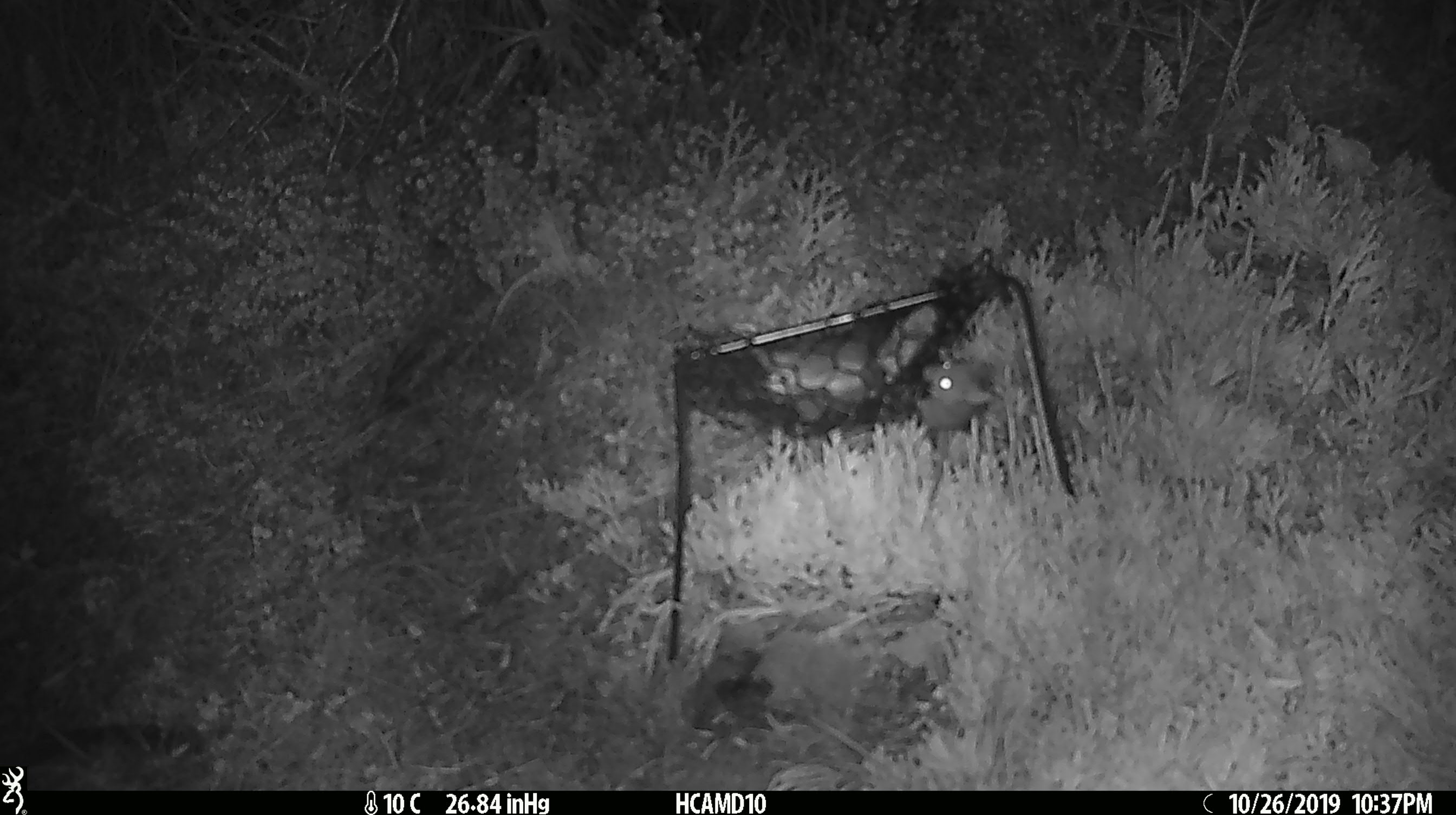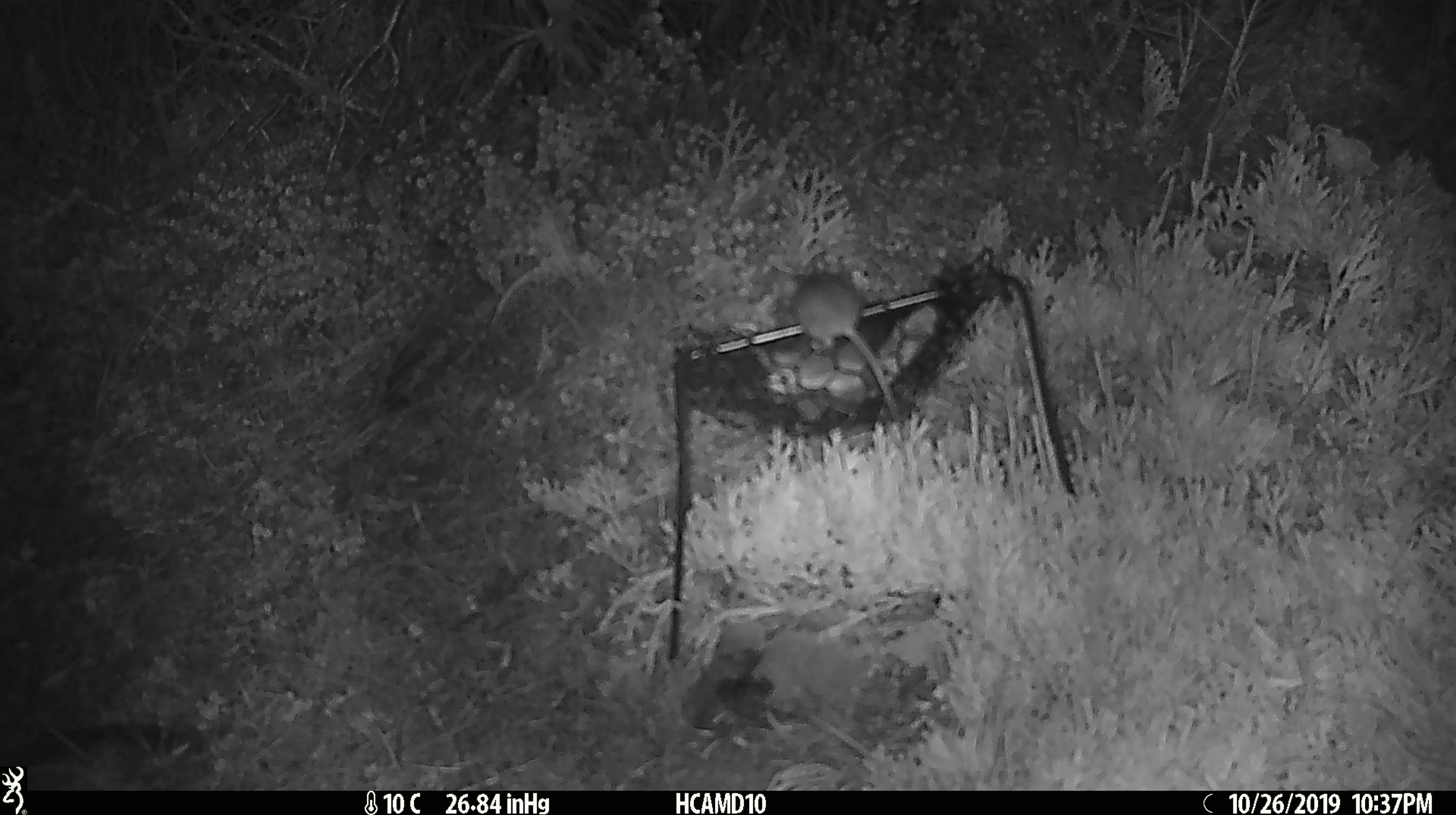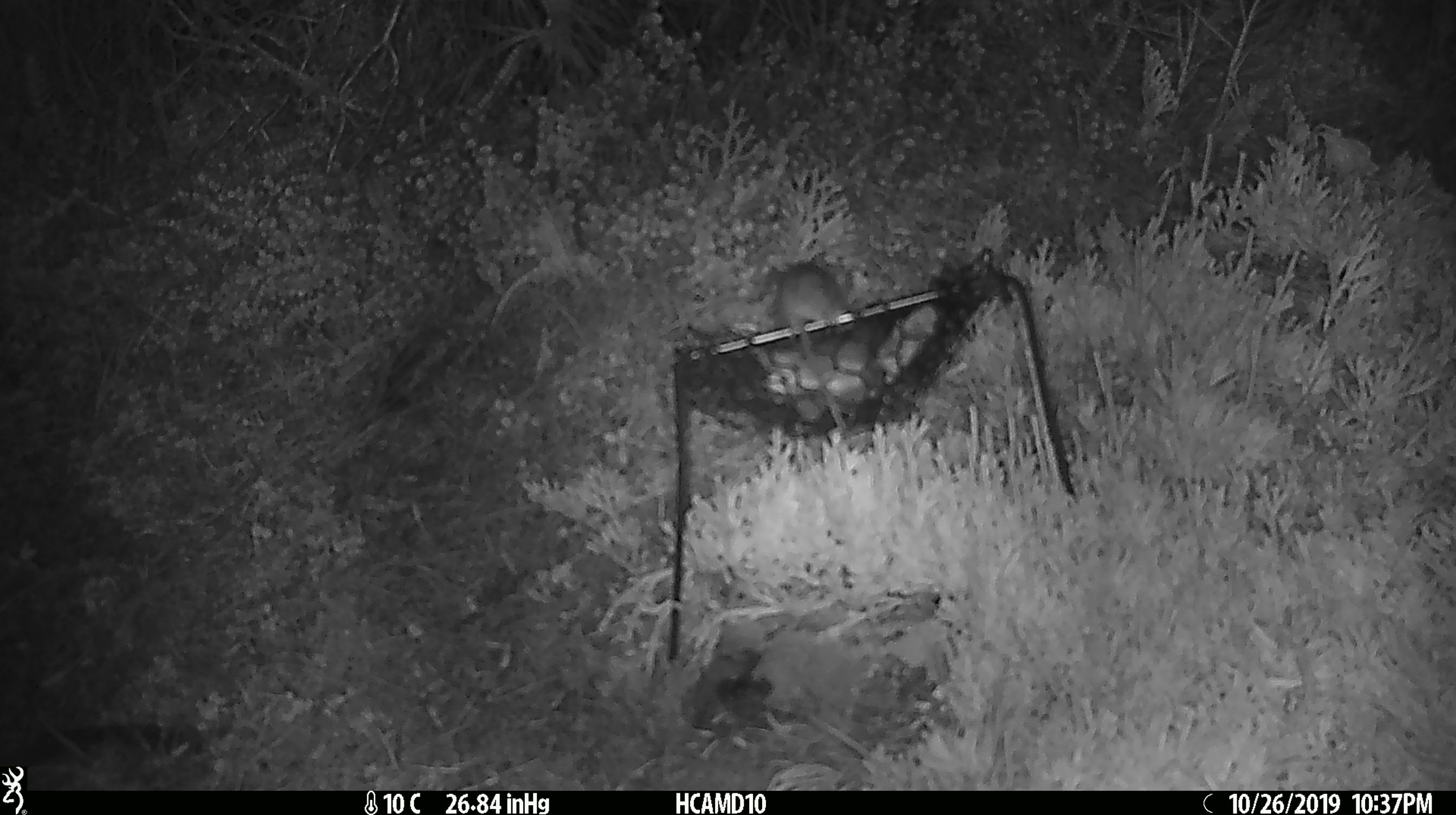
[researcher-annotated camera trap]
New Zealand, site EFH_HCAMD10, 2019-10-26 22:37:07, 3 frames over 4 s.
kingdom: Animalia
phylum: Chordata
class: Mammalia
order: Rodentia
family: Muridae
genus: Mus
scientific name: Mus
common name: mouse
Mouse (Mus).